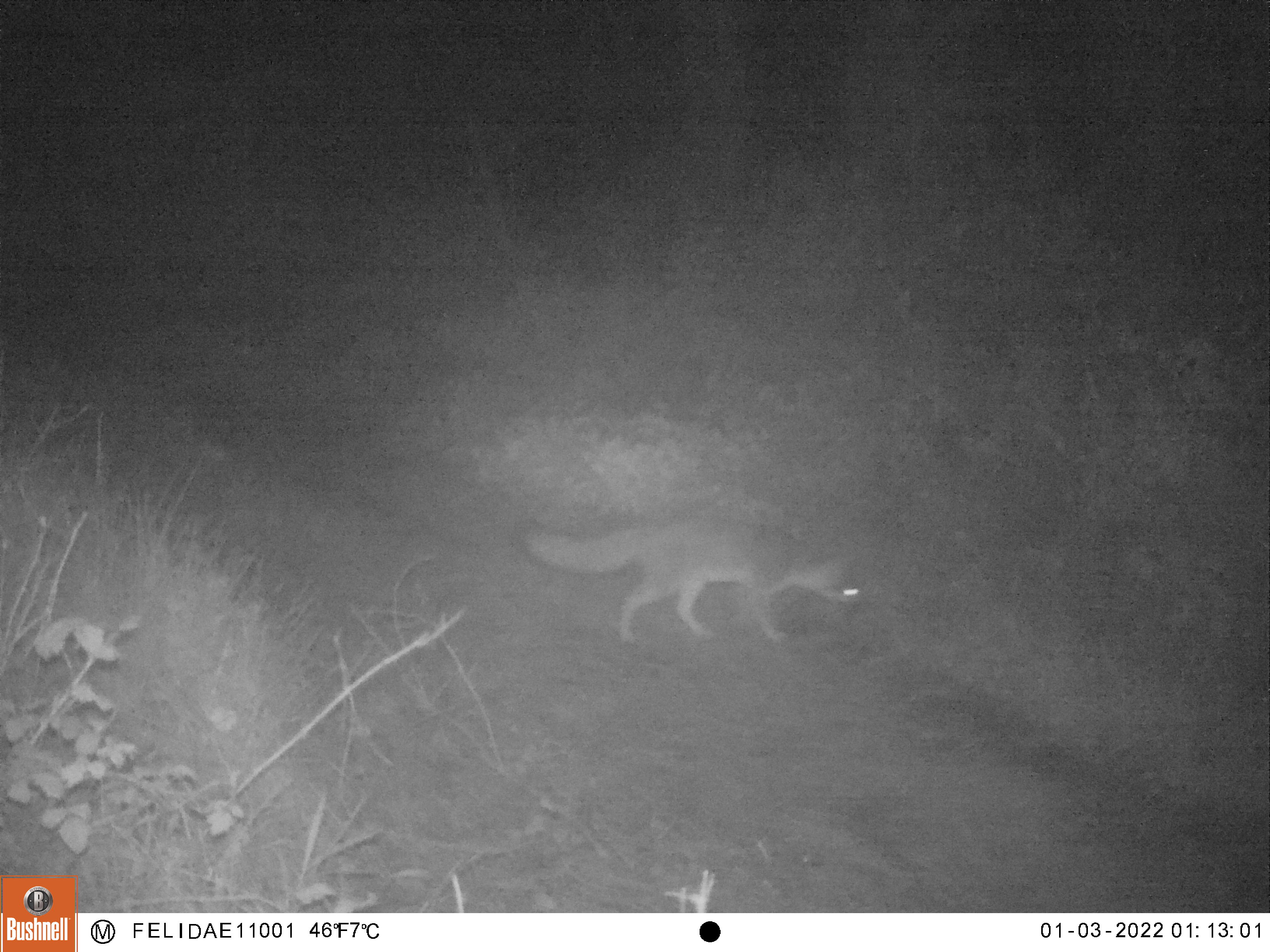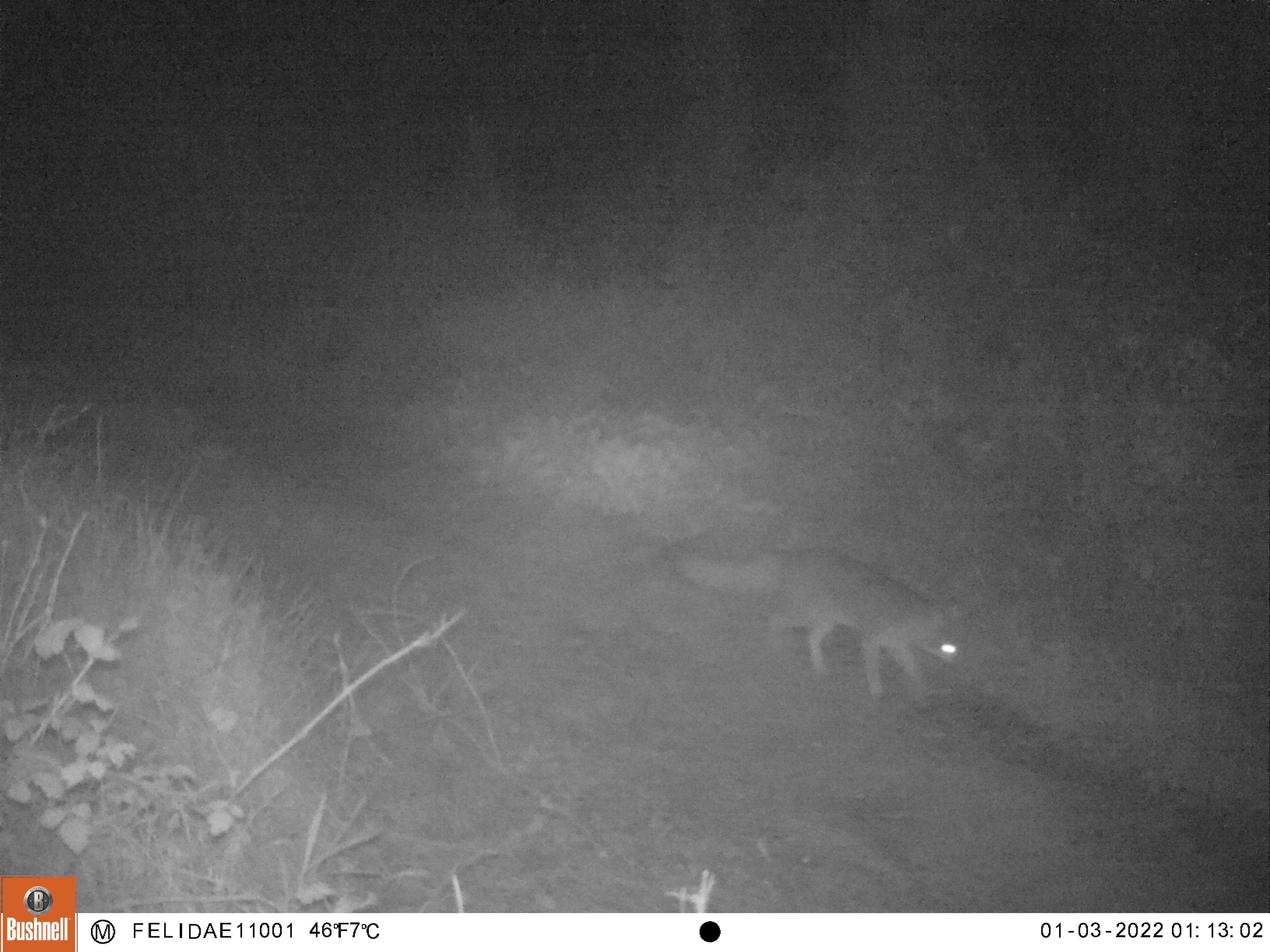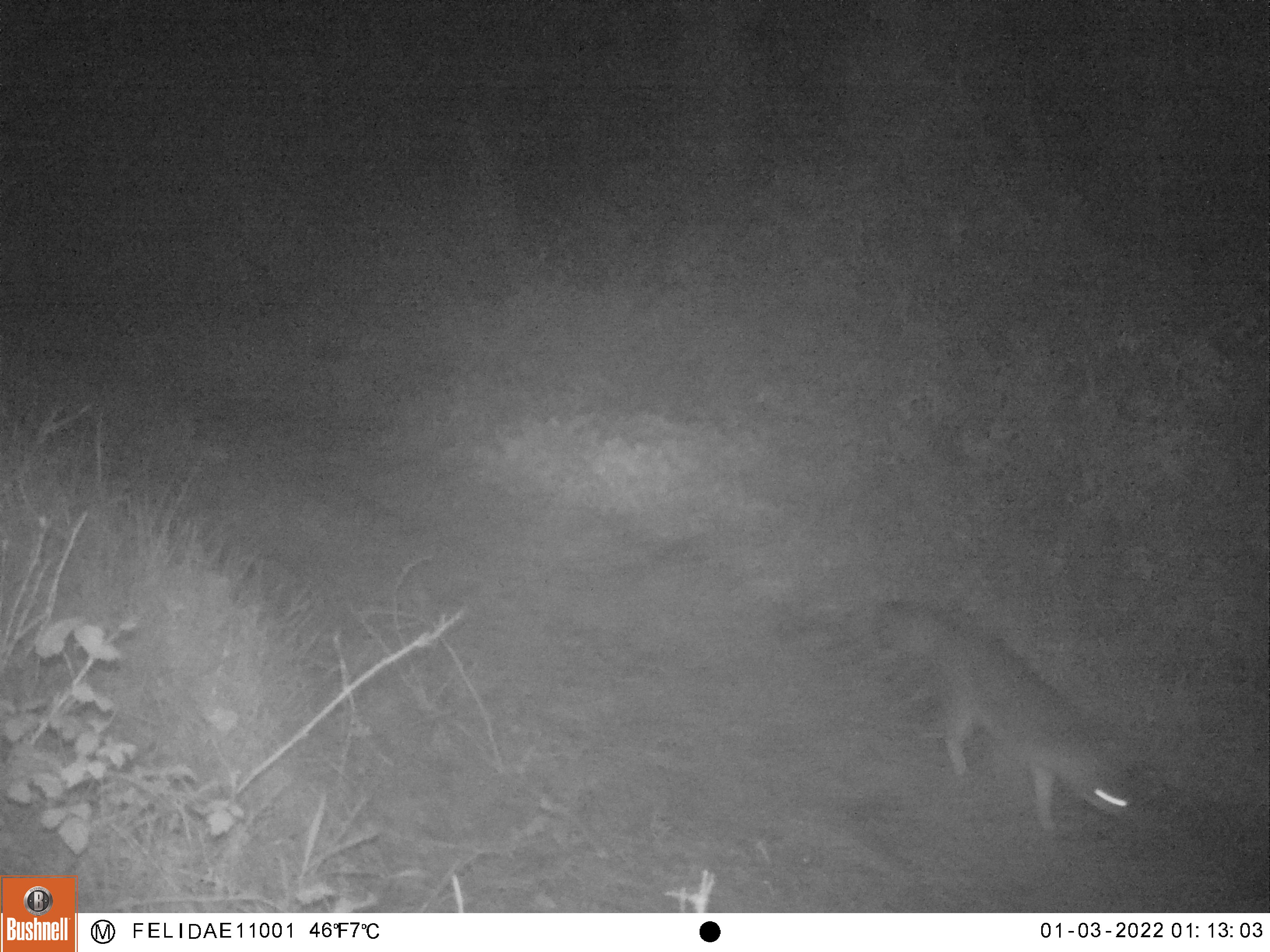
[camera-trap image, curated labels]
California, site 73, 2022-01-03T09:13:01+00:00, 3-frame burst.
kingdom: Animalia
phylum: Chordata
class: Mammalia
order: Carnivora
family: Canidae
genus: Urocyon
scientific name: Urocyon cinereoargenteus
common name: gray fox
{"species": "gray fox (Urocyon cinereoargenteus)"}